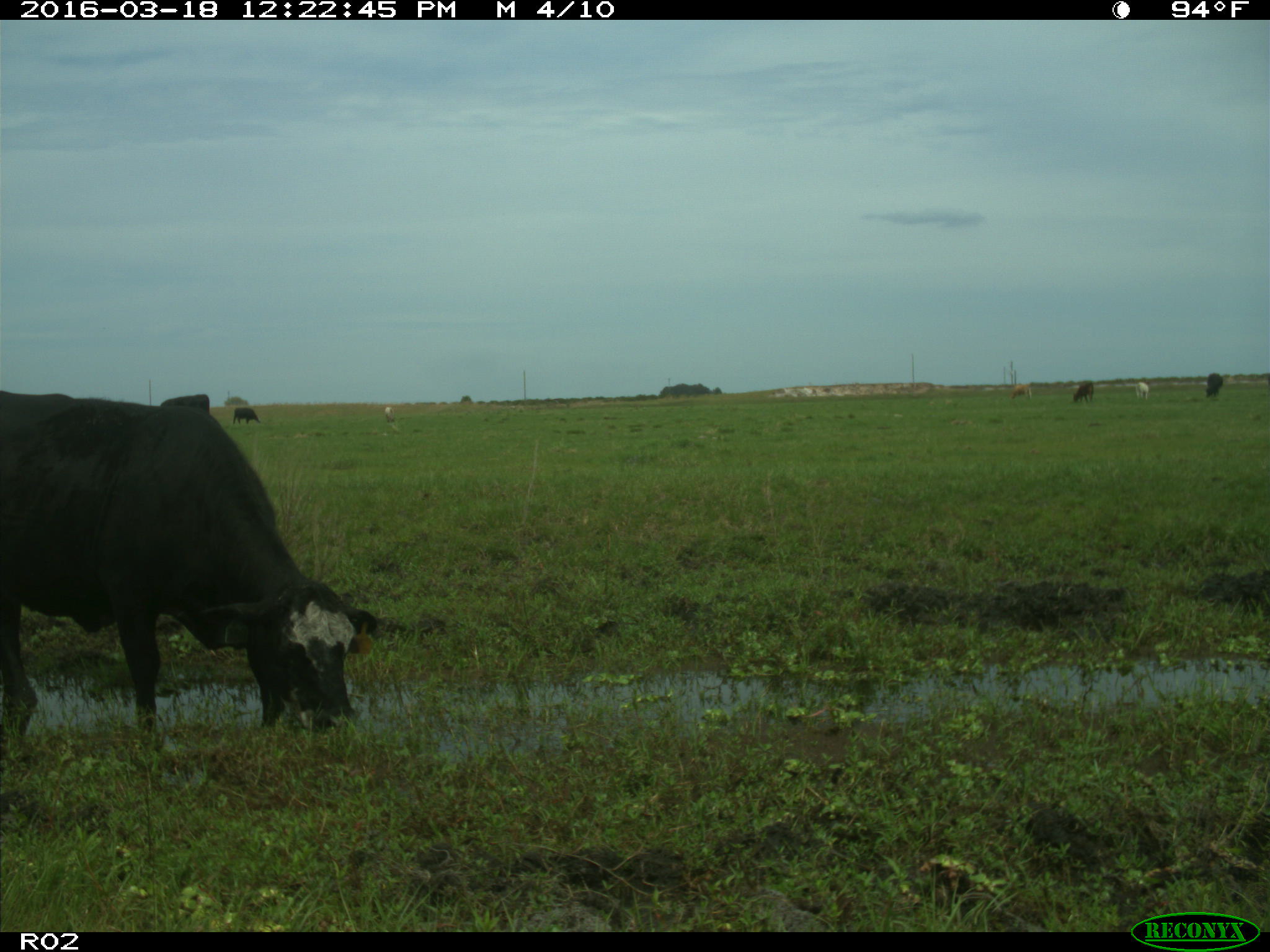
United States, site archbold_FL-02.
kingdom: Animalia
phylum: Chordata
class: Mammalia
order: Artiodactyla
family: Bovidae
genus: Bos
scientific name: Bos taurus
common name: domestic cow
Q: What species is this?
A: Bos taurus (domestic cow).